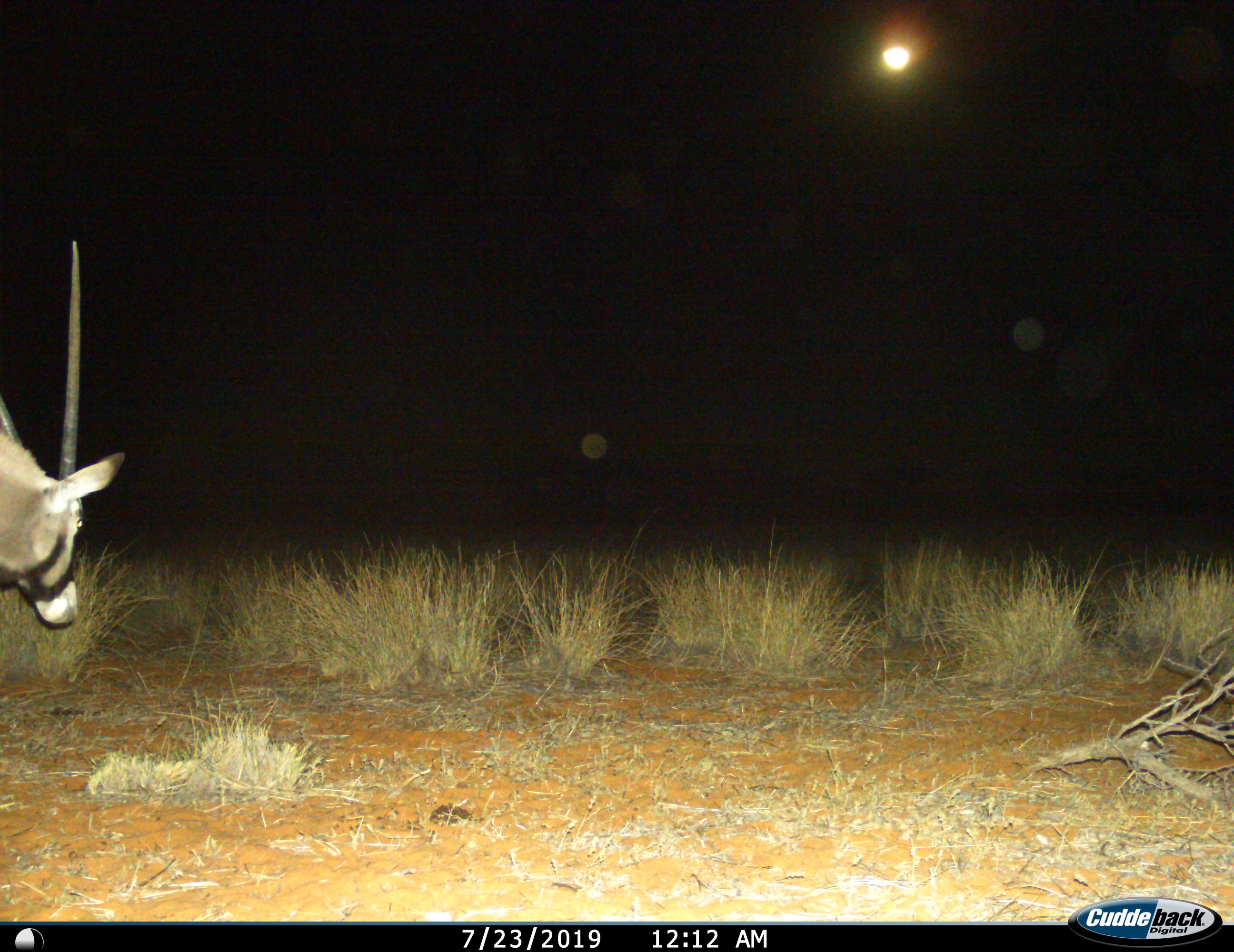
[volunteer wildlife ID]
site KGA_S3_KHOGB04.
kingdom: Animalia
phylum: Chordata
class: Mammalia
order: Artiodactyla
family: Bovidae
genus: Oryx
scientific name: Oryx gazella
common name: gemsbok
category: oryx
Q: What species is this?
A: Oryx (gemsbok) (Oryx gazella).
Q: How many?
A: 1.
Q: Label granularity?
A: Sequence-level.